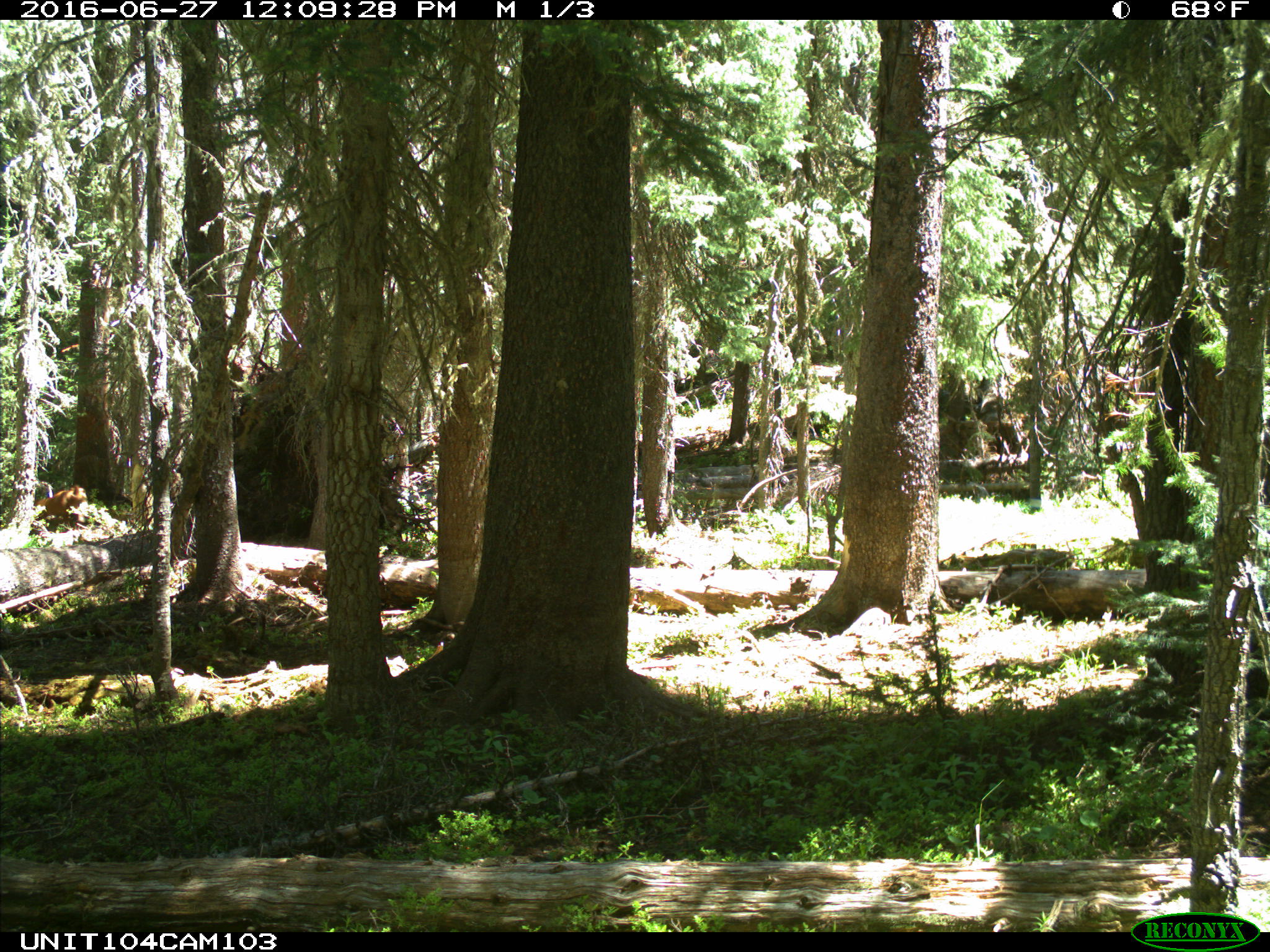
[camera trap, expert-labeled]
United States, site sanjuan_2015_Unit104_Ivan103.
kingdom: Animalia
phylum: Chordata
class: Mammalia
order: Carnivora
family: Canidae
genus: Canis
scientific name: Canis familiaris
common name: domestic dog